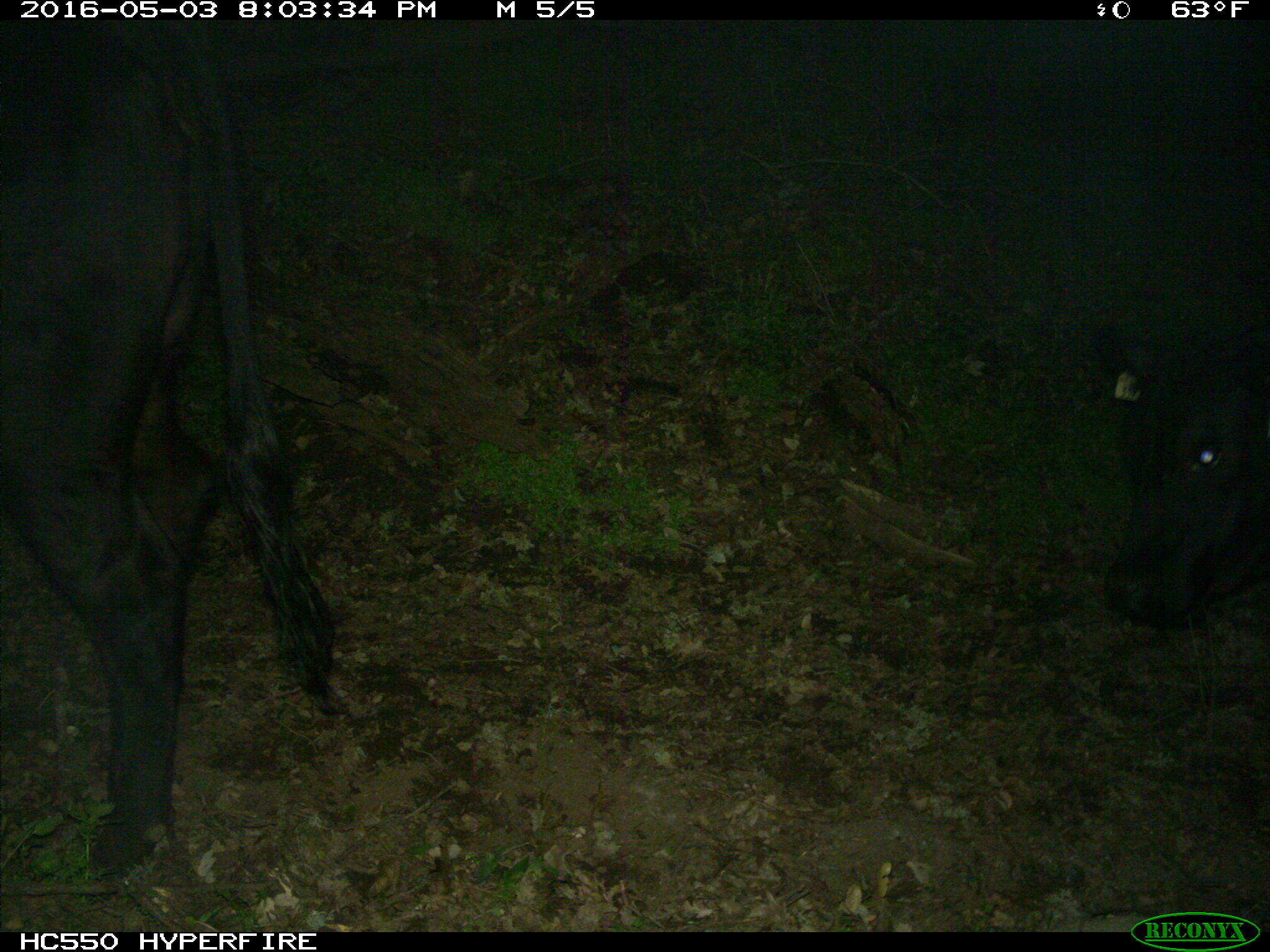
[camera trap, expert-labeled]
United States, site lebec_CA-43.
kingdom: Animalia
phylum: Chordata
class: Mammalia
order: Artiodactyla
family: Bovidae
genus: Bos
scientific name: Bos taurus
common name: domestic cow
Bos taurus (domestic cow).